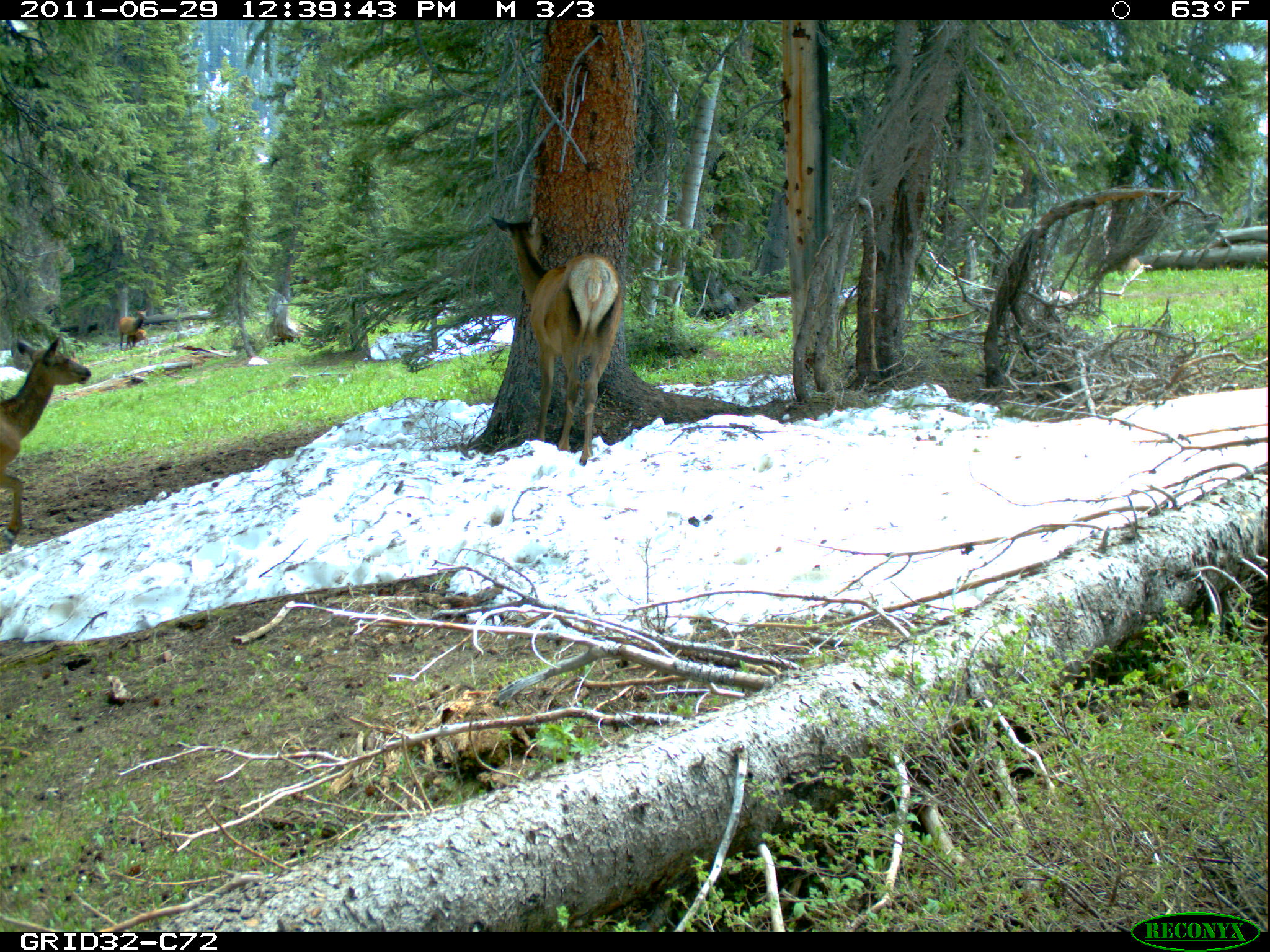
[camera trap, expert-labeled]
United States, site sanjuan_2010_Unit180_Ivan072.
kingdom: Animalia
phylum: Chordata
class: Mammalia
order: Artiodactyla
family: Cervidae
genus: Cervus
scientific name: Cervus elaphus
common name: red deer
Cervus elaphus (red deer).